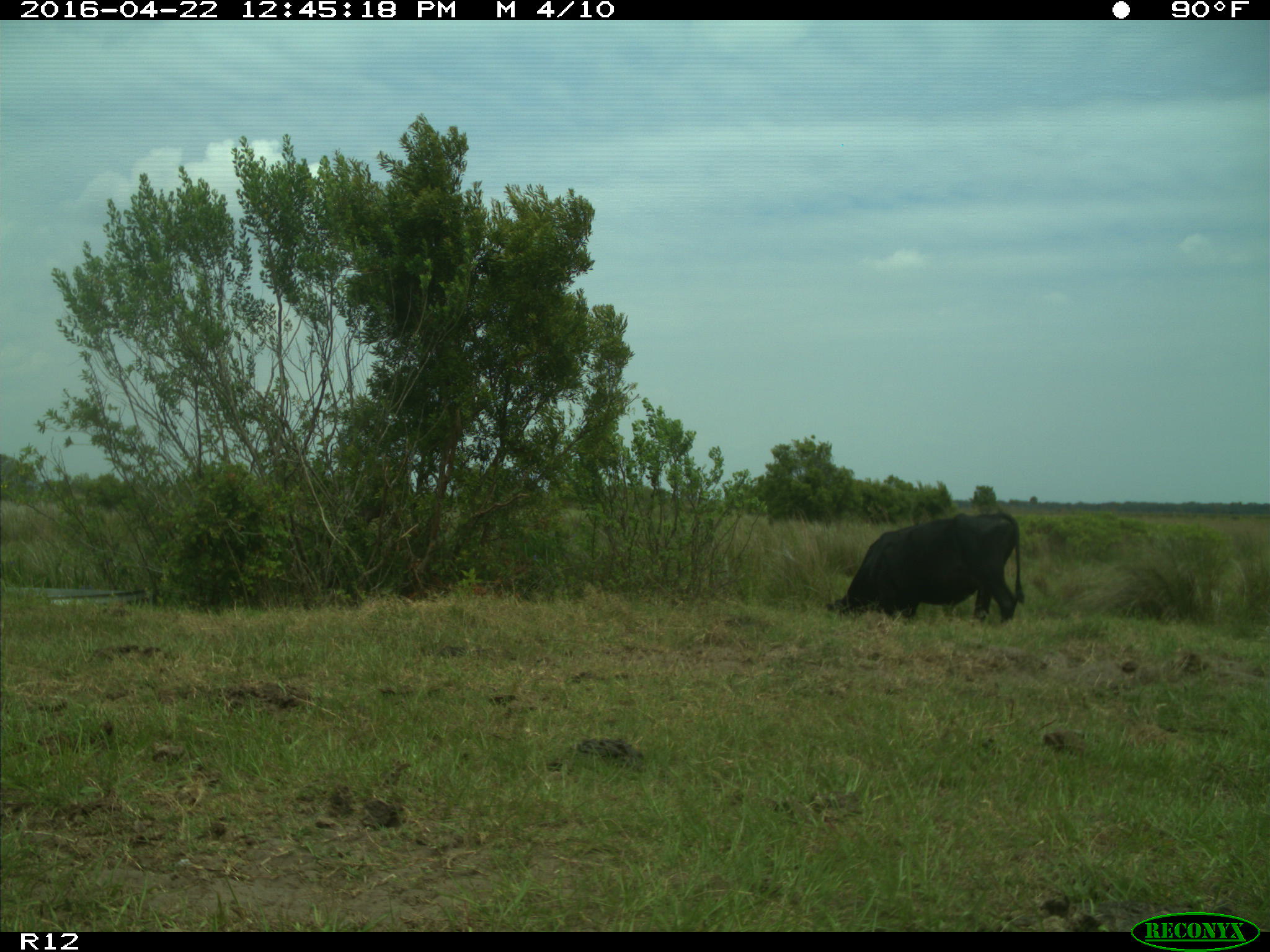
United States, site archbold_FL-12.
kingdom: Animalia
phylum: Chordata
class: Mammalia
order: Artiodactyla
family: Bovidae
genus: Bos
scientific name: Bos taurus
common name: domestic cow